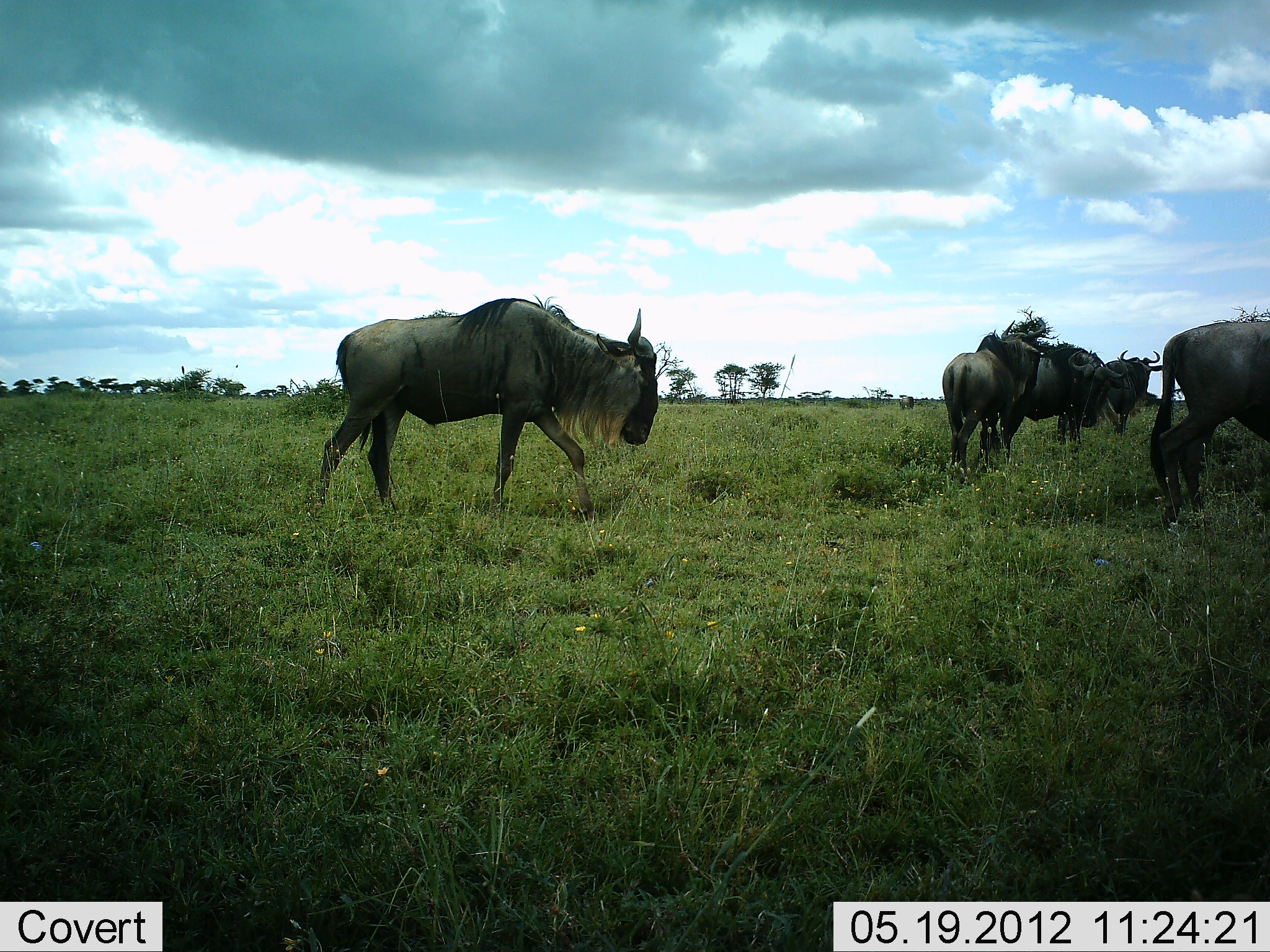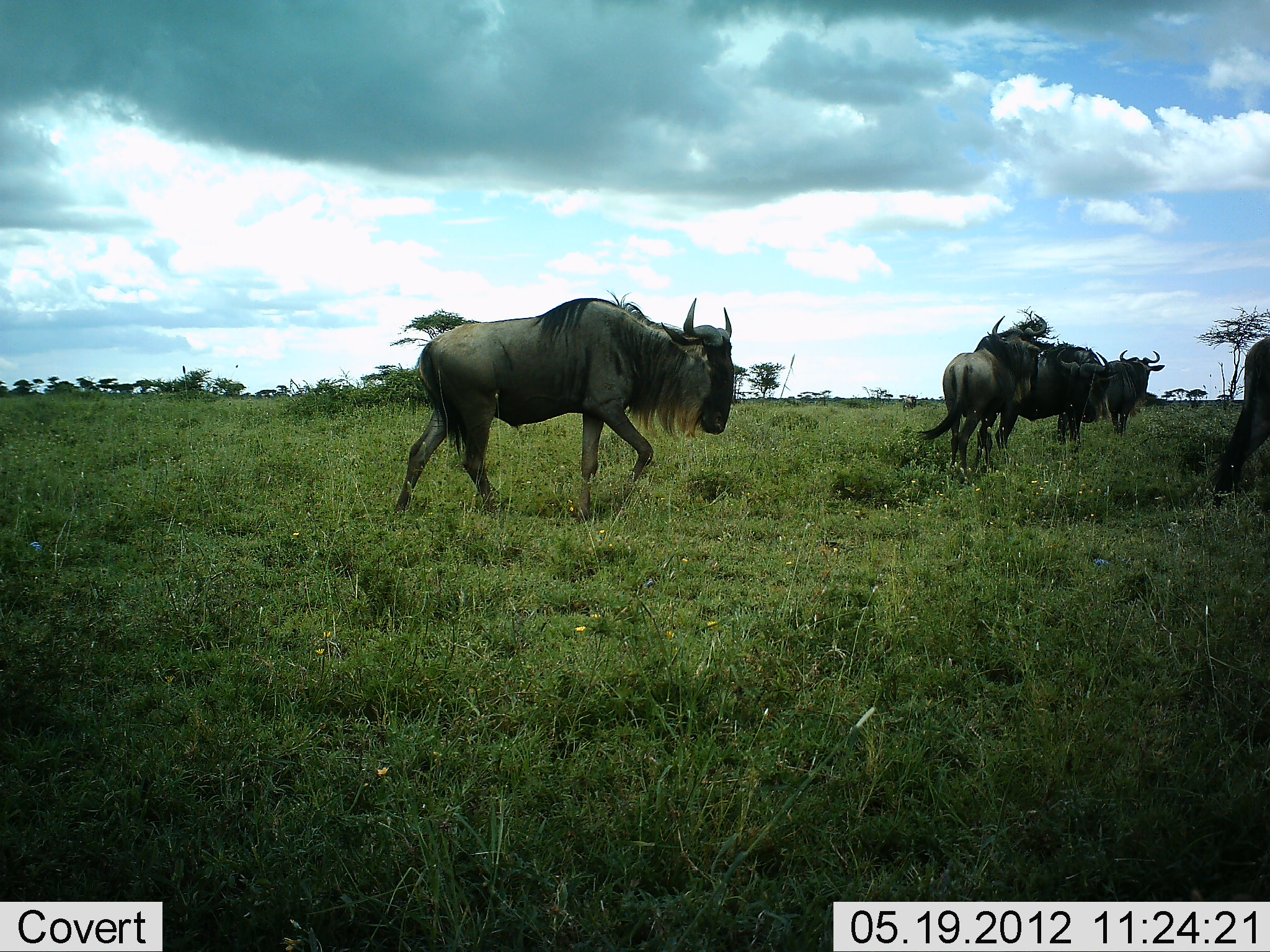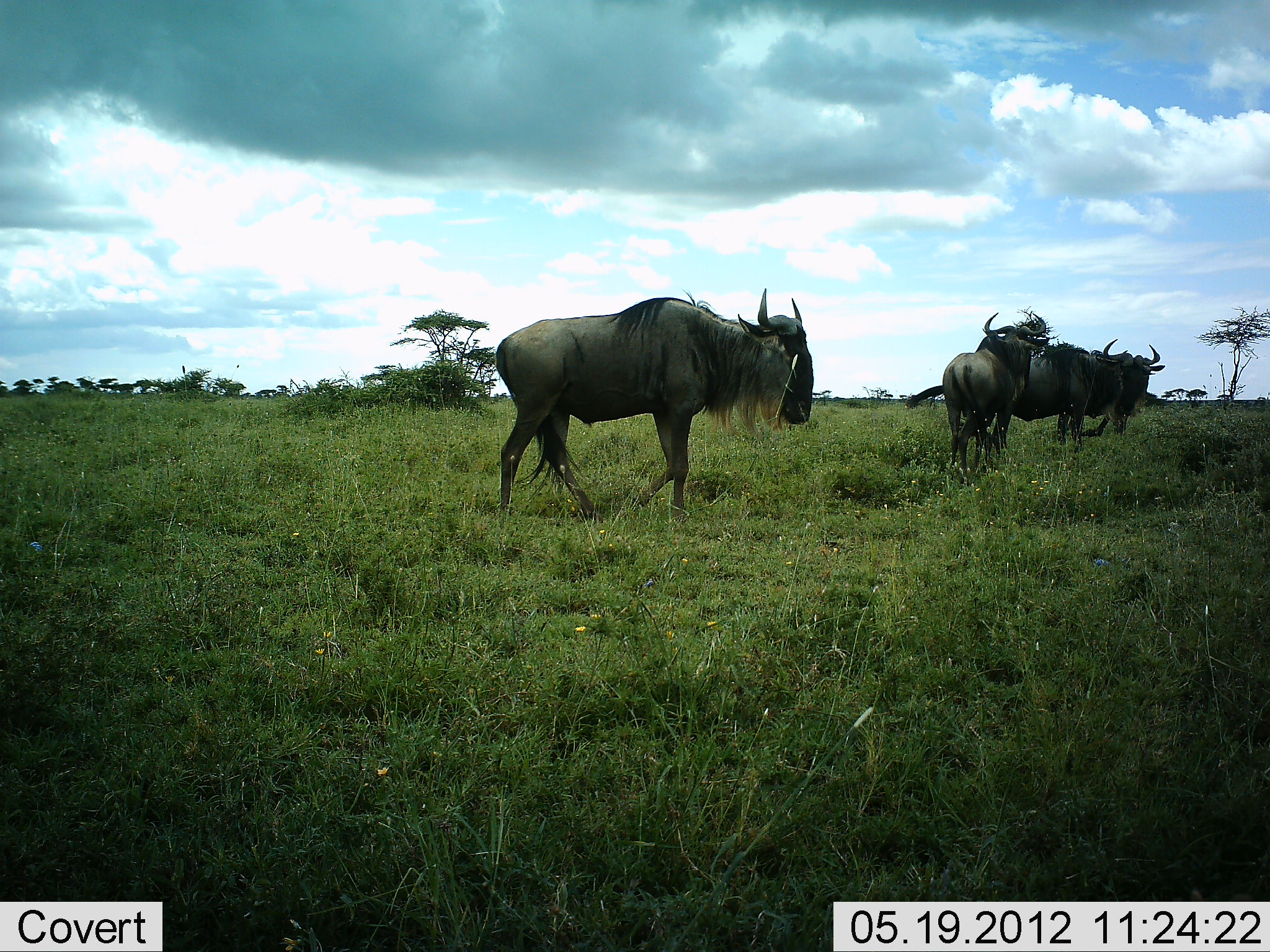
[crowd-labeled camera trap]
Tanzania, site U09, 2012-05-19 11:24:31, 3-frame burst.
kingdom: Animalia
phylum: Chordata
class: Mammalia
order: Artiodactyla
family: Bovidae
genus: Connochaetes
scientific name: Connochaetes taurinus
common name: blue wildebeest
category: wildebeest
Wildebeest (blue wildebeest) (Connochaetes taurinus), count 5. Behavior (volunteer vote fractions): standing 40%, resting 0%, moving 100%, interacting 10%. Young present (vote fraction): 0%. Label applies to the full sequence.